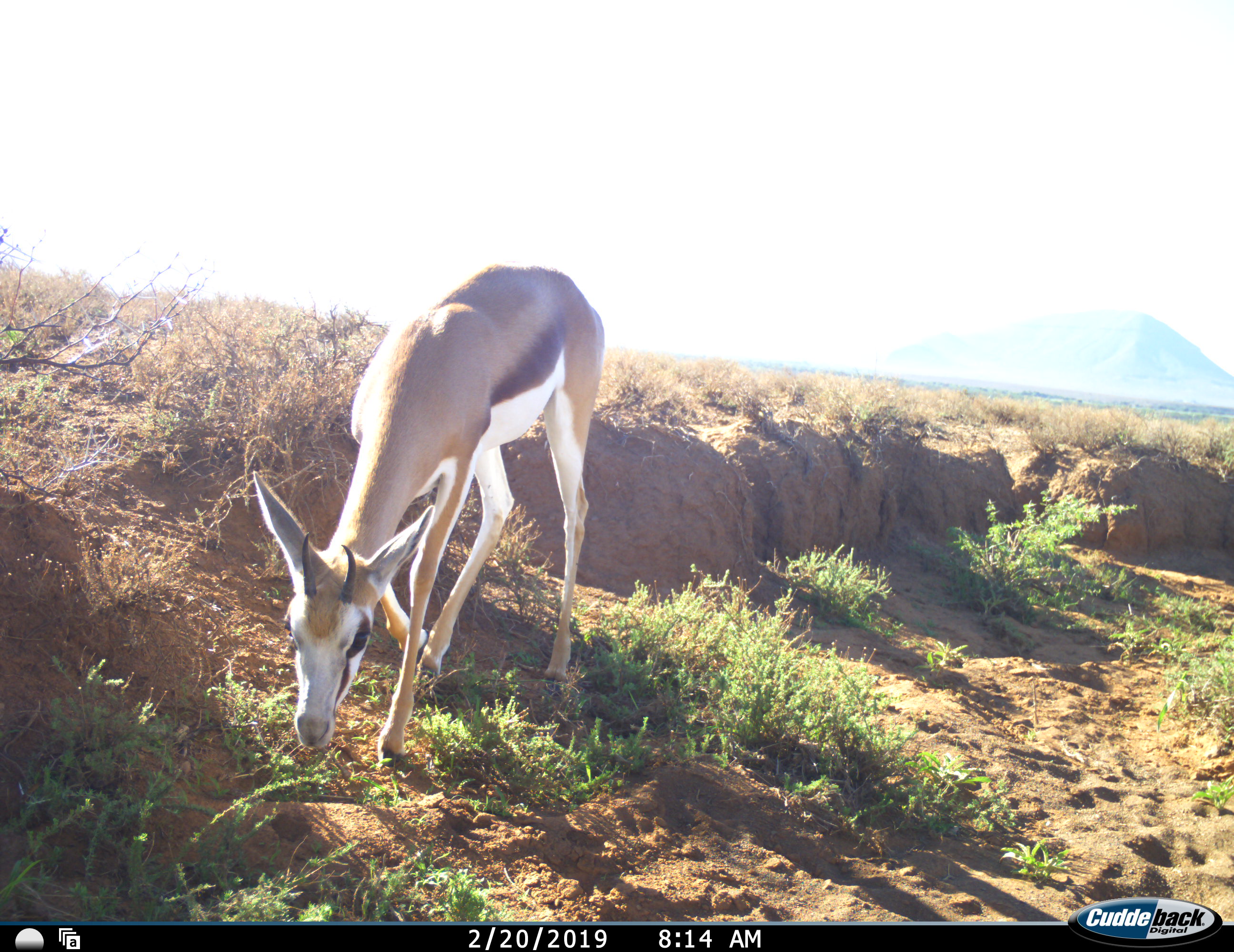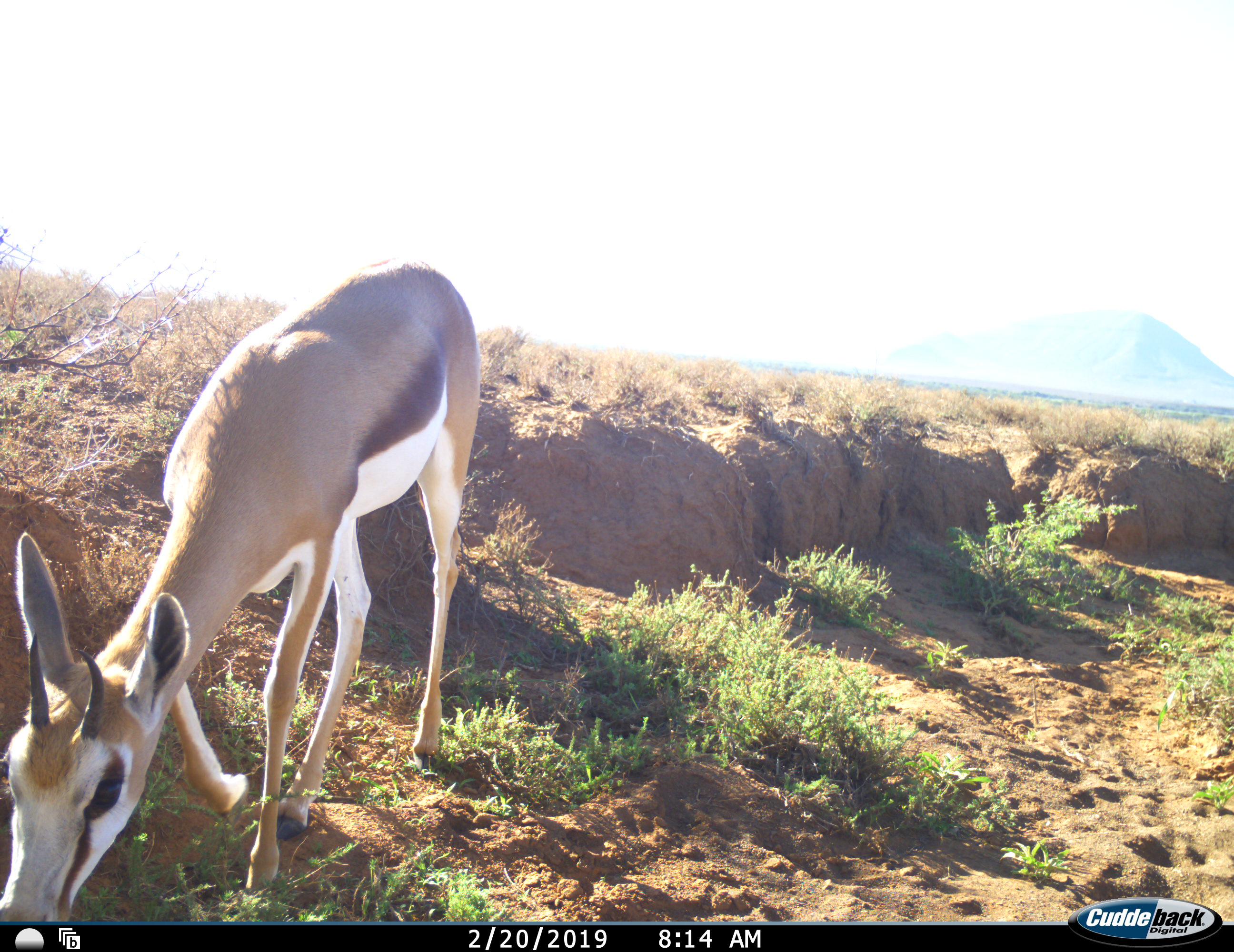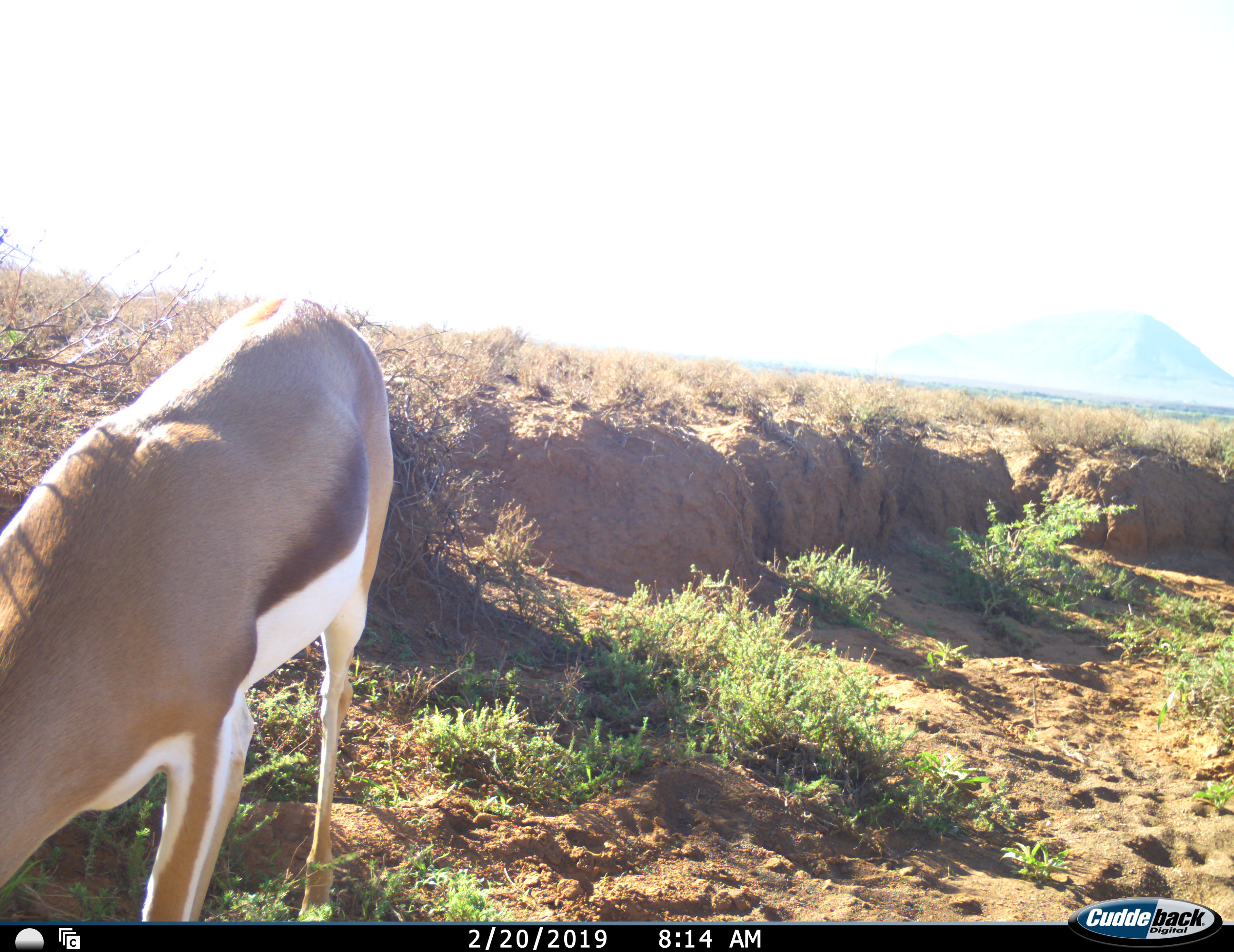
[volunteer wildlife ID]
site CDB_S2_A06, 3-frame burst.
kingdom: Animalia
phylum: Chordata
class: Mammalia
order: Artiodactyla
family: Bovidae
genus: Antidorcas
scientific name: Antidorcas marsupialis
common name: springbok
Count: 1.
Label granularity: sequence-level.